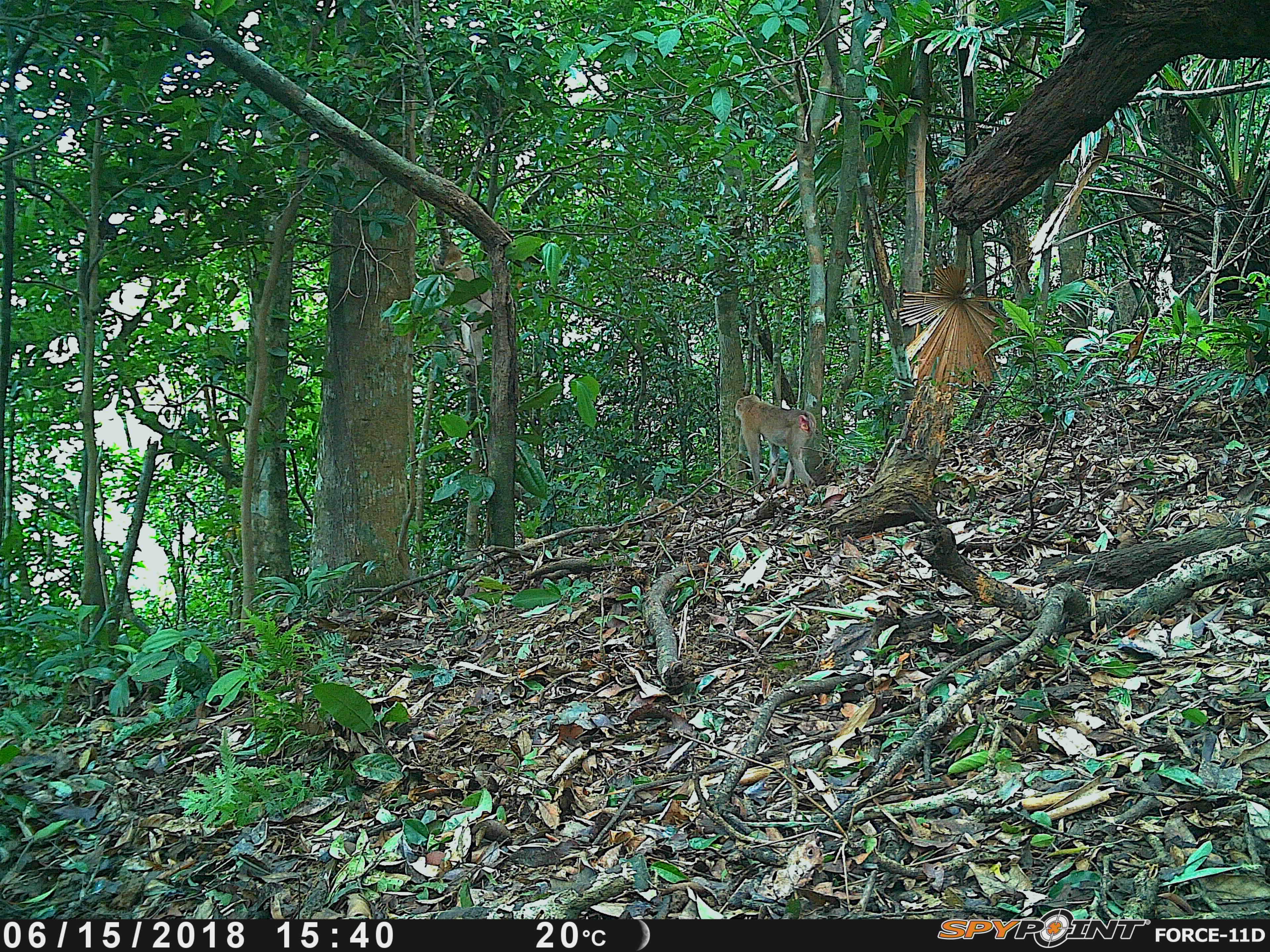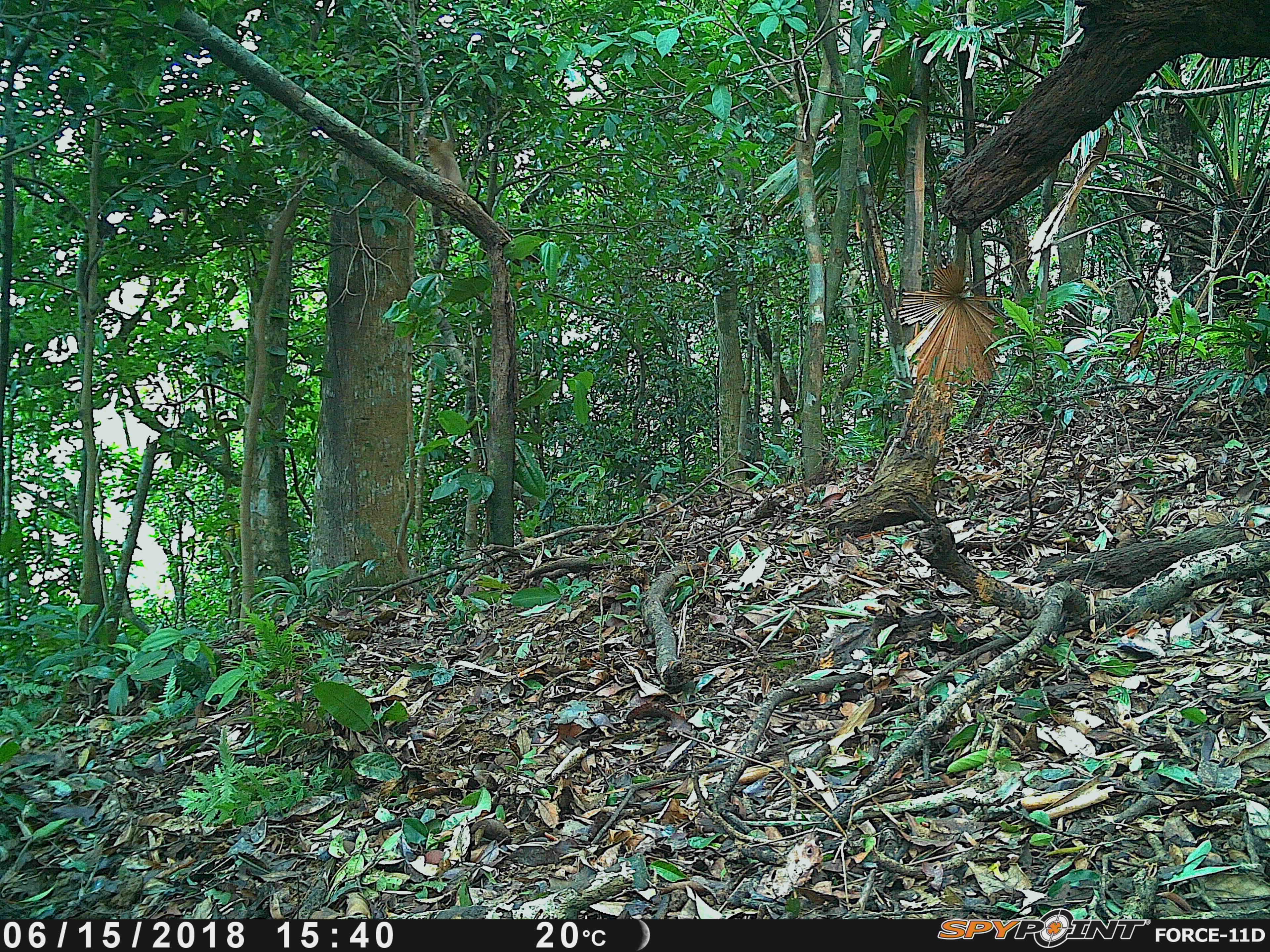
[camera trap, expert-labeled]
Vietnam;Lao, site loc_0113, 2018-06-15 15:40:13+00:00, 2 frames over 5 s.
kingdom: Animalia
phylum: Chordata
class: Mammalia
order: Primates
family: Cercopithecidae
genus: Macaca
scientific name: Macaca nemestrina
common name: pig-tailed macaque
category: pig tailed macaque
Pig tailed macaque (pig-tailed macaque) (Macaca nemestrina). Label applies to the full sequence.